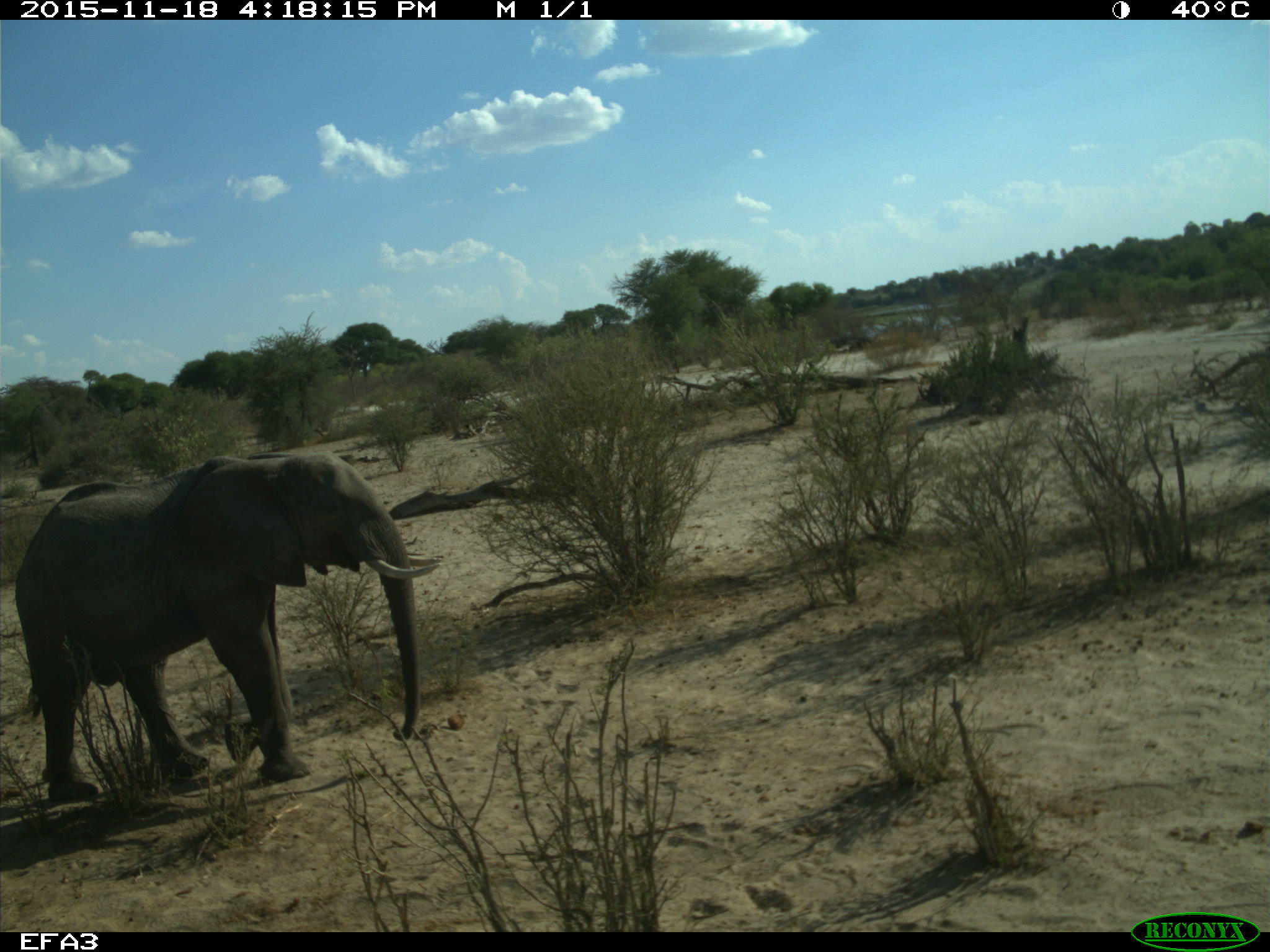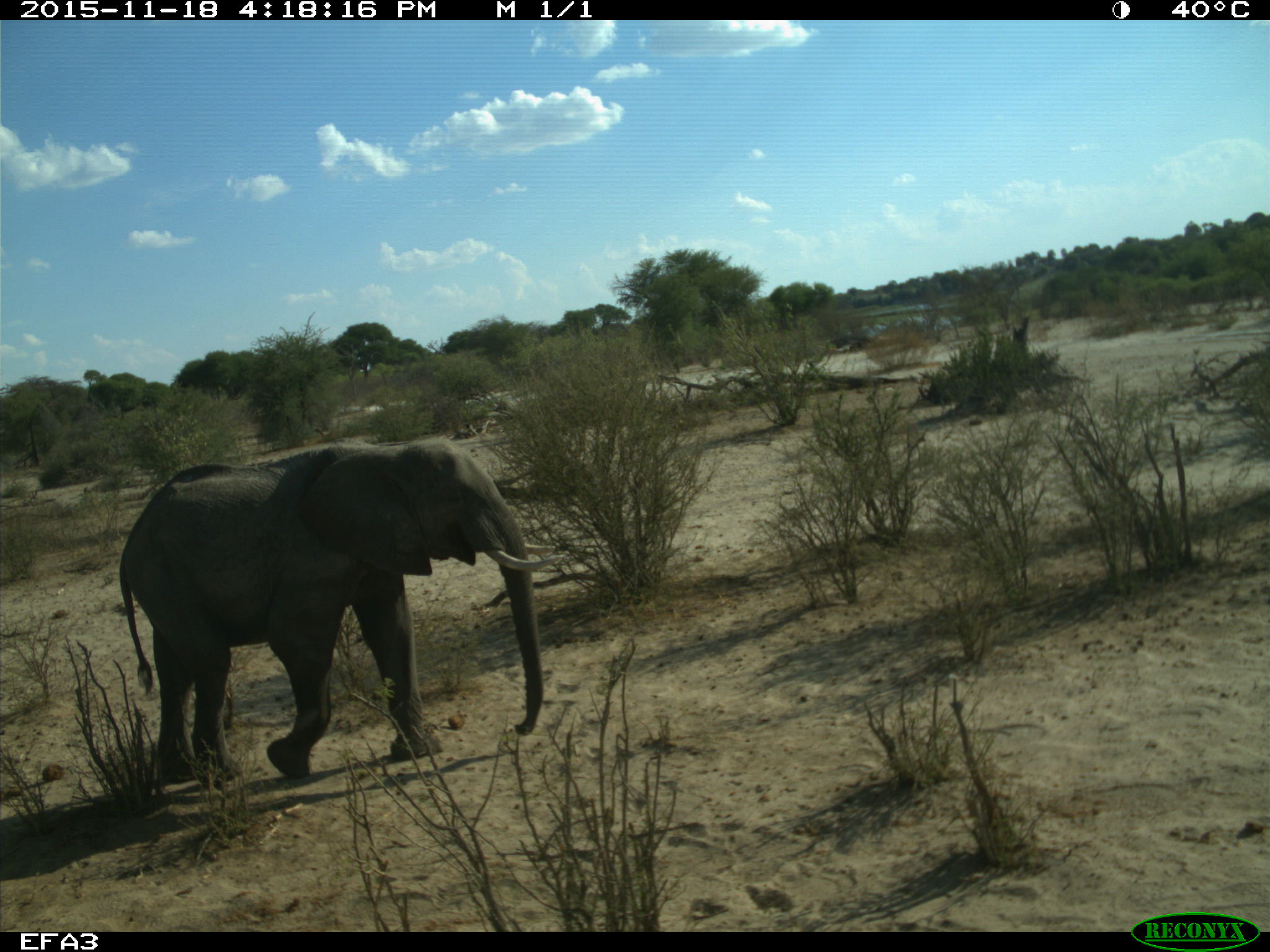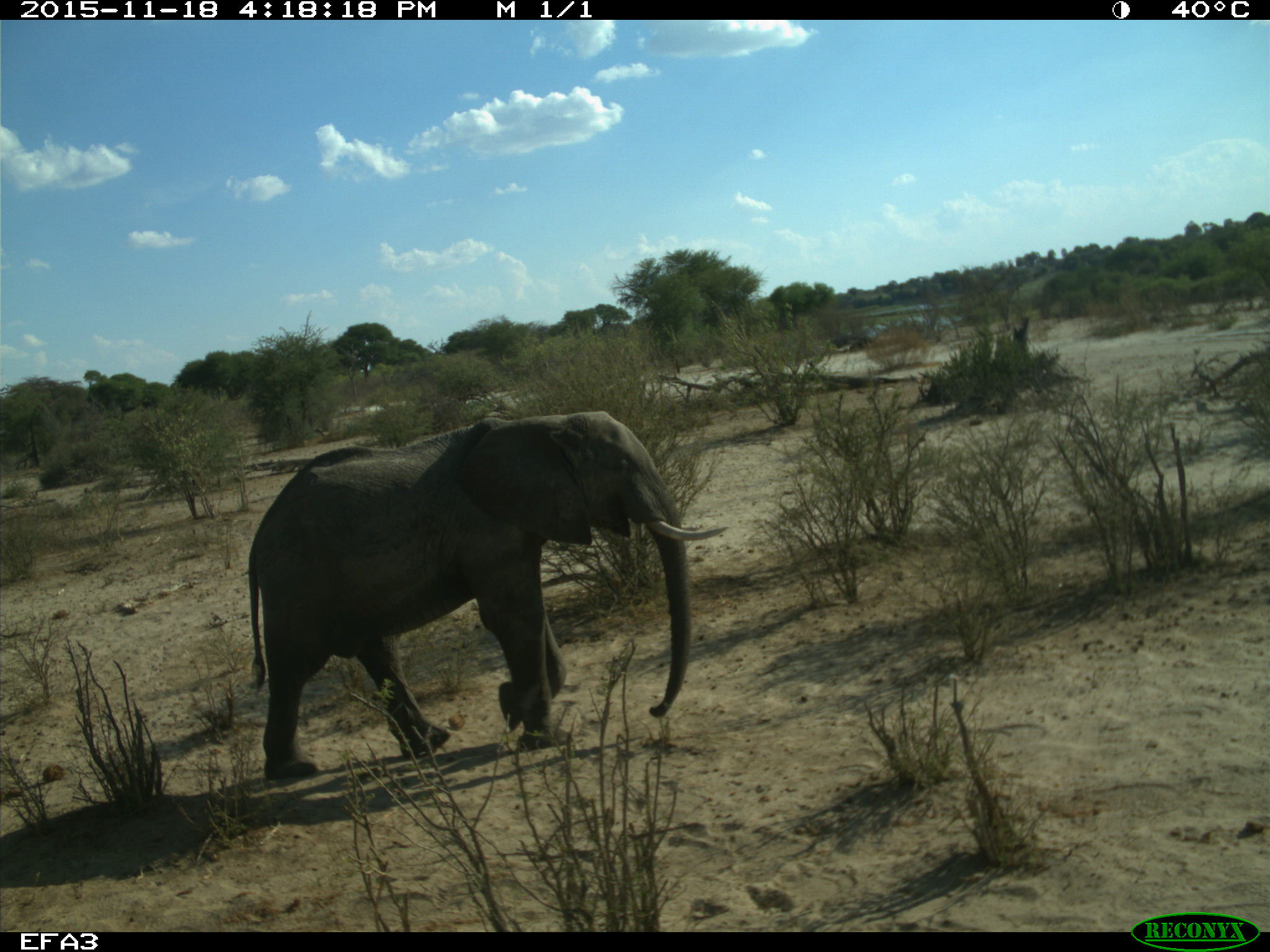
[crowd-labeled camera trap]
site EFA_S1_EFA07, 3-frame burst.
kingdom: Animalia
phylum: Chordata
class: Mammalia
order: Proboscidea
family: Elephantidae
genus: Loxodonta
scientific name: Loxodonta africana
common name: african bush elephant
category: elephant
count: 1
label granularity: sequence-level